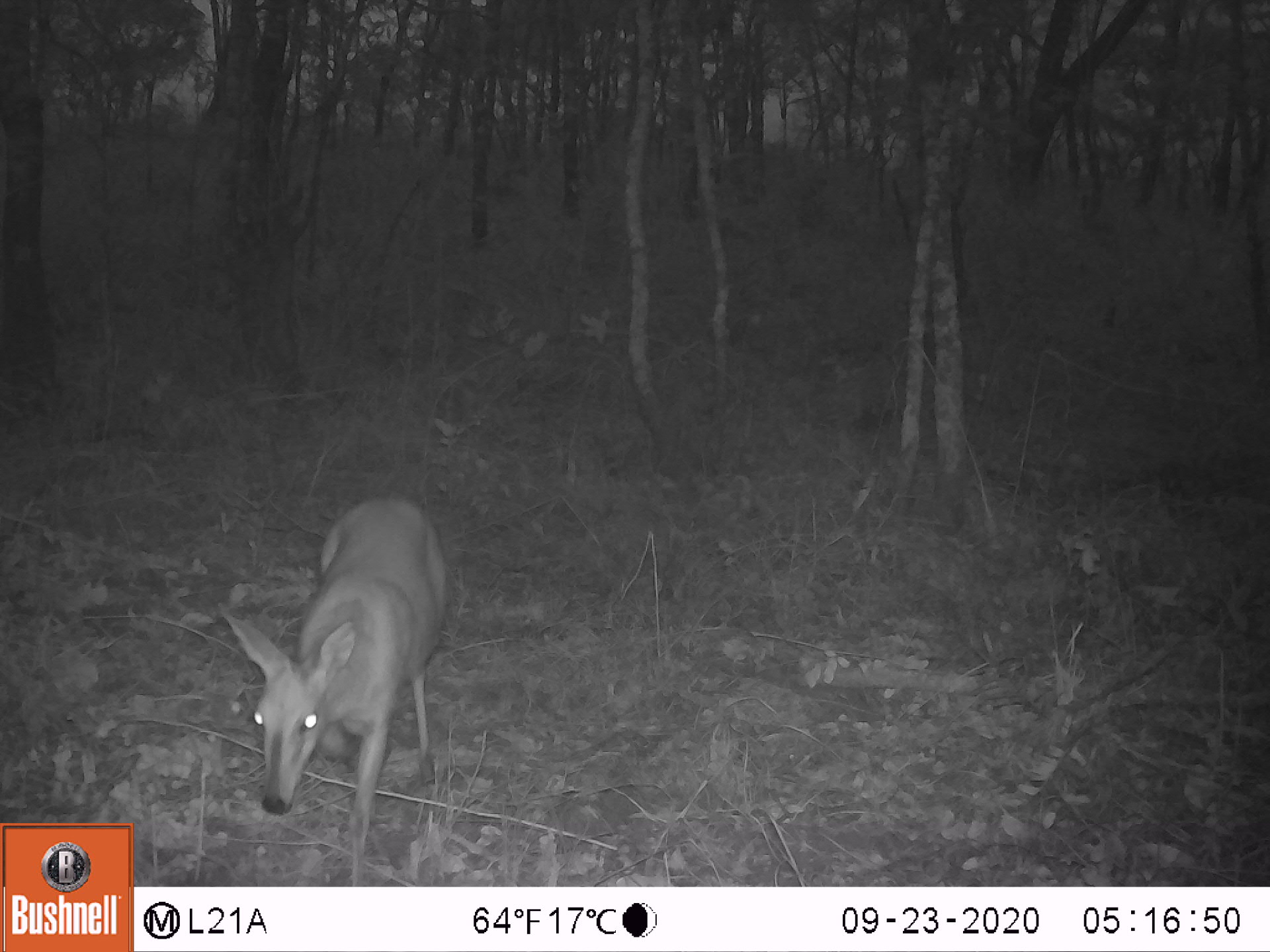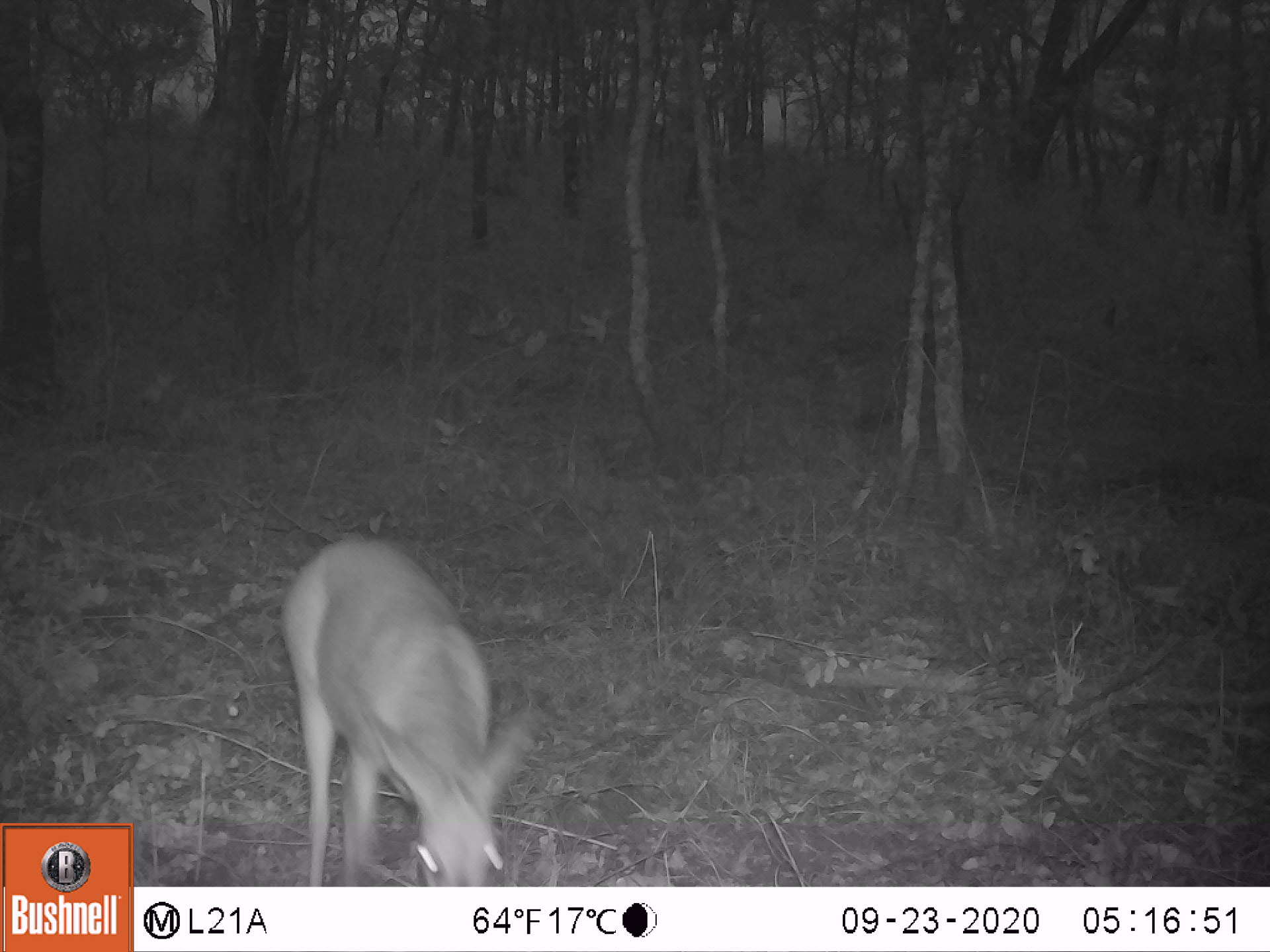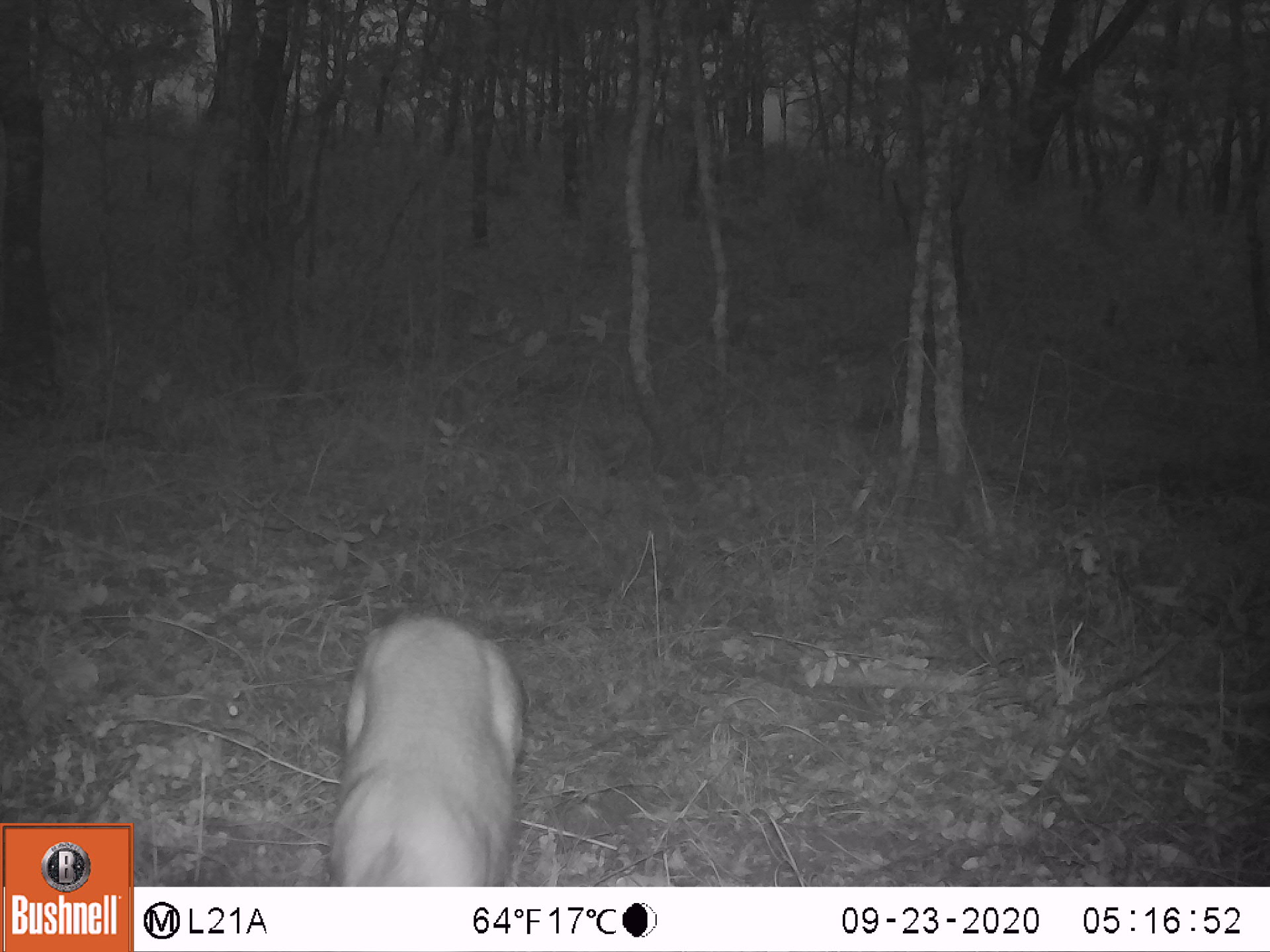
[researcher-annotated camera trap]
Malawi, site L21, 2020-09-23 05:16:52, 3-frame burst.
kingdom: Animalia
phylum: Chordata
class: Mammalia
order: Artiodactyla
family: Bovidae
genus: Sylvicapra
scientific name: Sylvicapra grimmia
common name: common duiker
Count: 1.